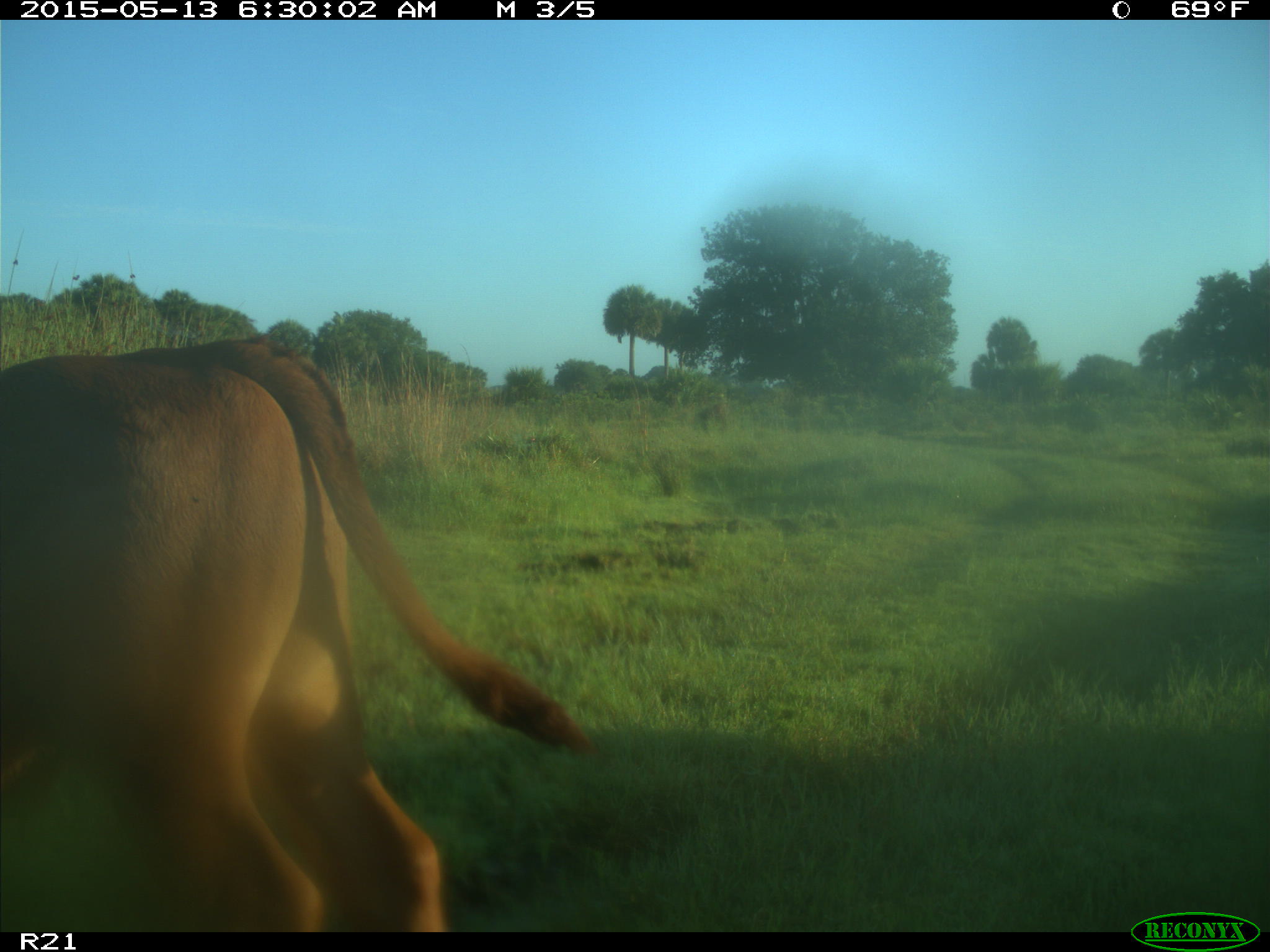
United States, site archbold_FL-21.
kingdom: Animalia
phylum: Chordata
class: Mammalia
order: Artiodactyla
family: Bovidae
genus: Bos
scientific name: Bos taurus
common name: domestic cow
Bos taurus (domestic cow).